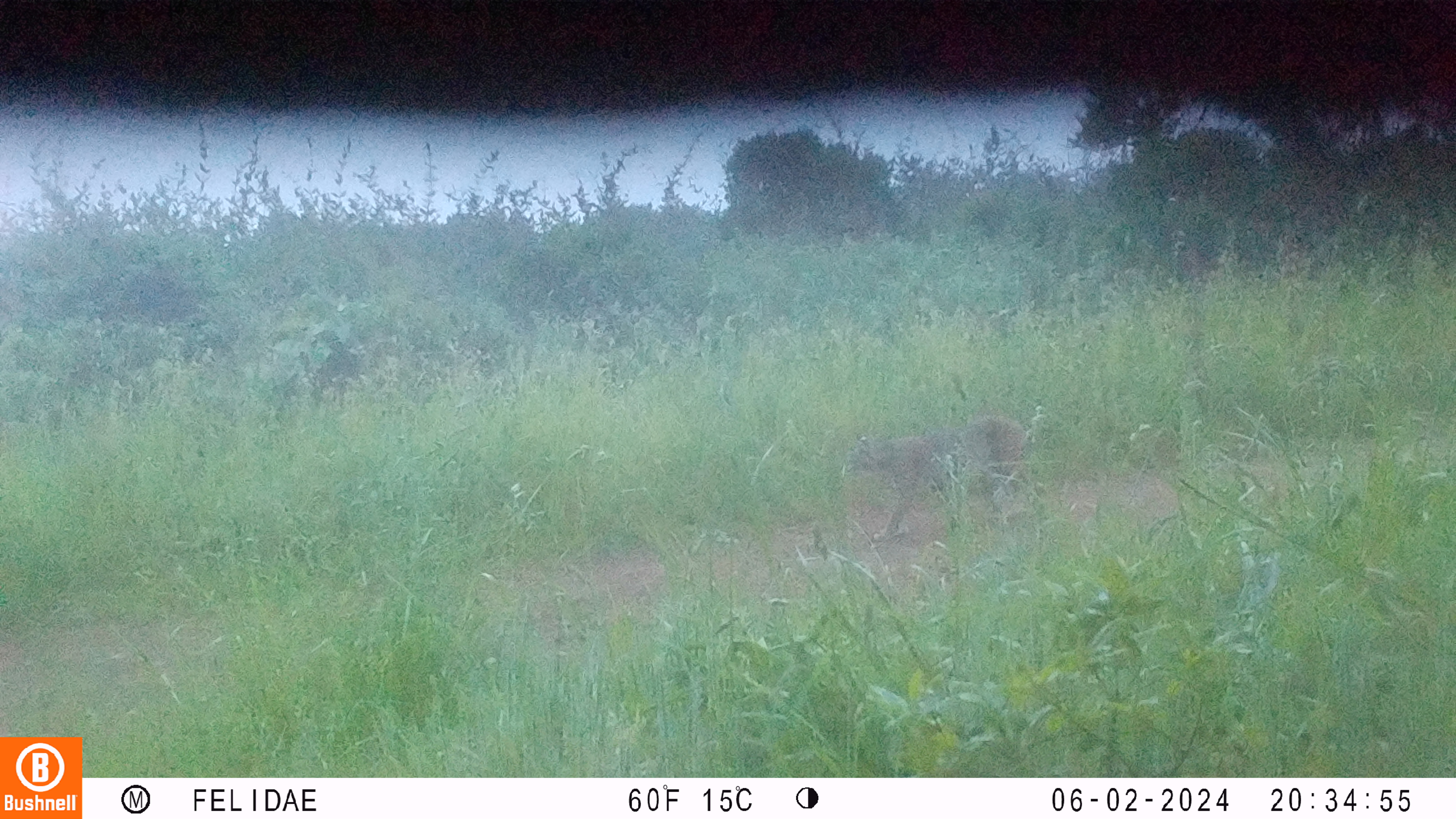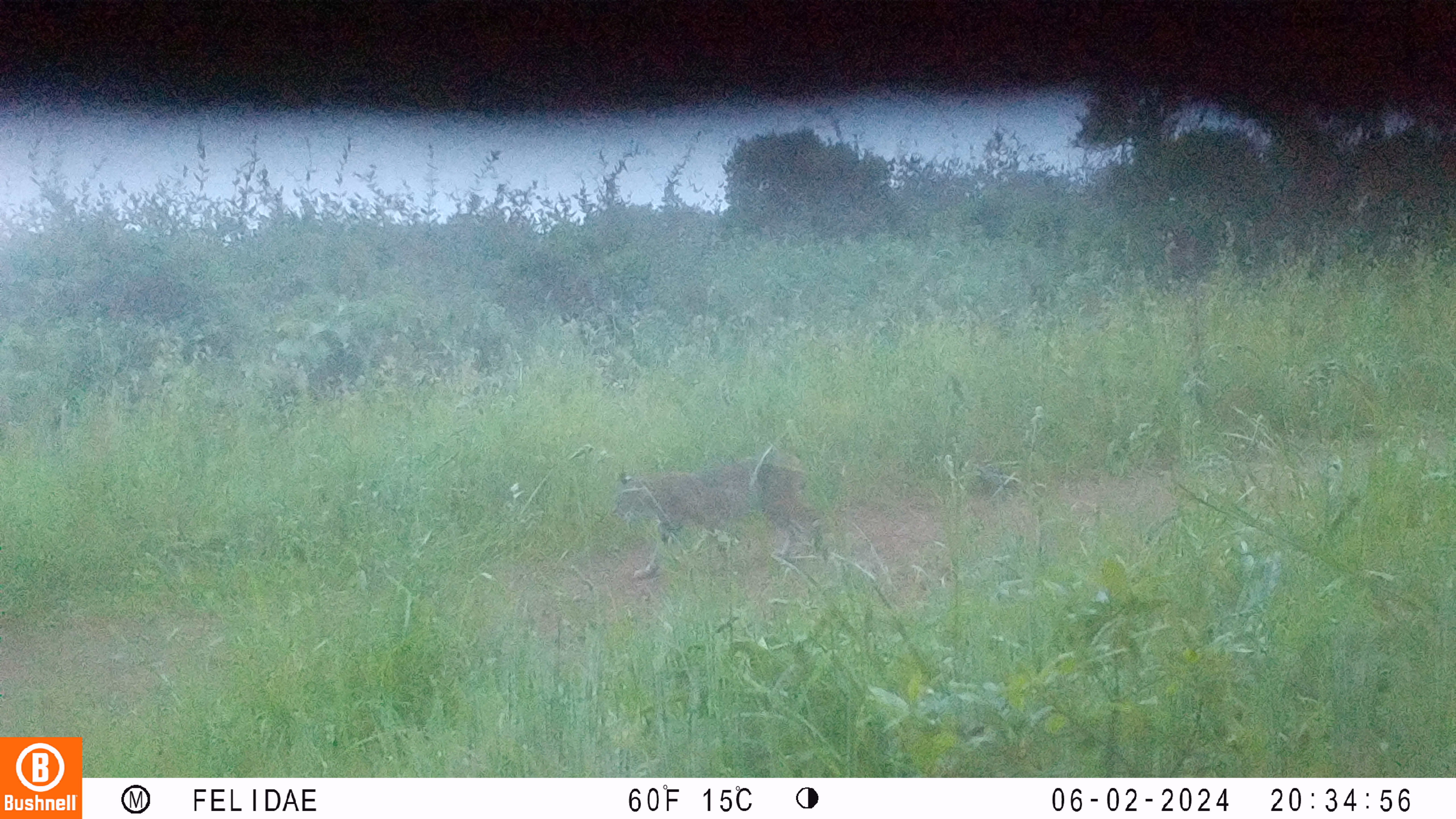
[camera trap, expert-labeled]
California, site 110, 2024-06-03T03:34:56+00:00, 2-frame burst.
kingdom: Animalia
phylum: Chordata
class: Mammalia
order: Carnivora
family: Felidae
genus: Lynx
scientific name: Lynx rufus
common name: bobcat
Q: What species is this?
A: Bobcat (Lynx rufus).